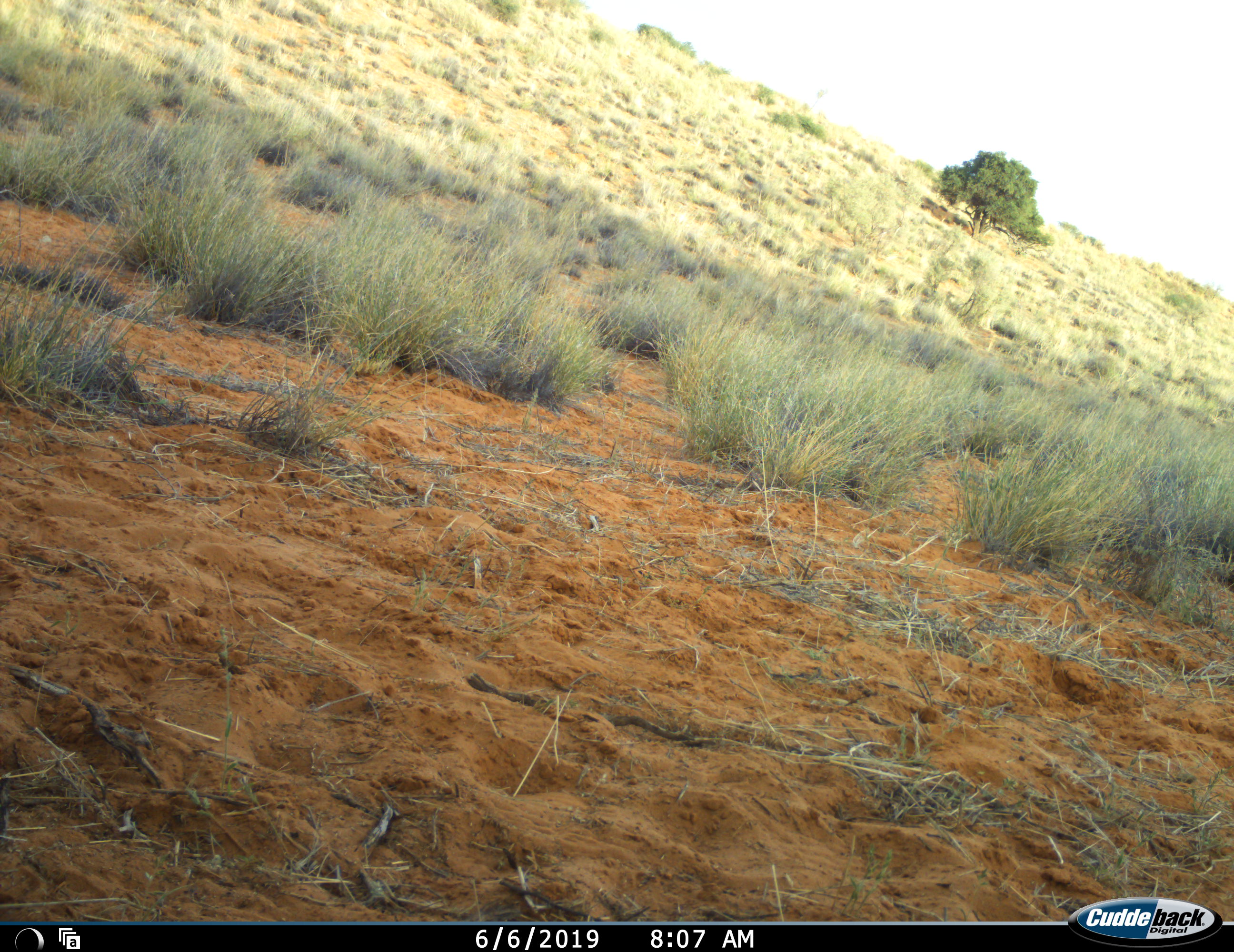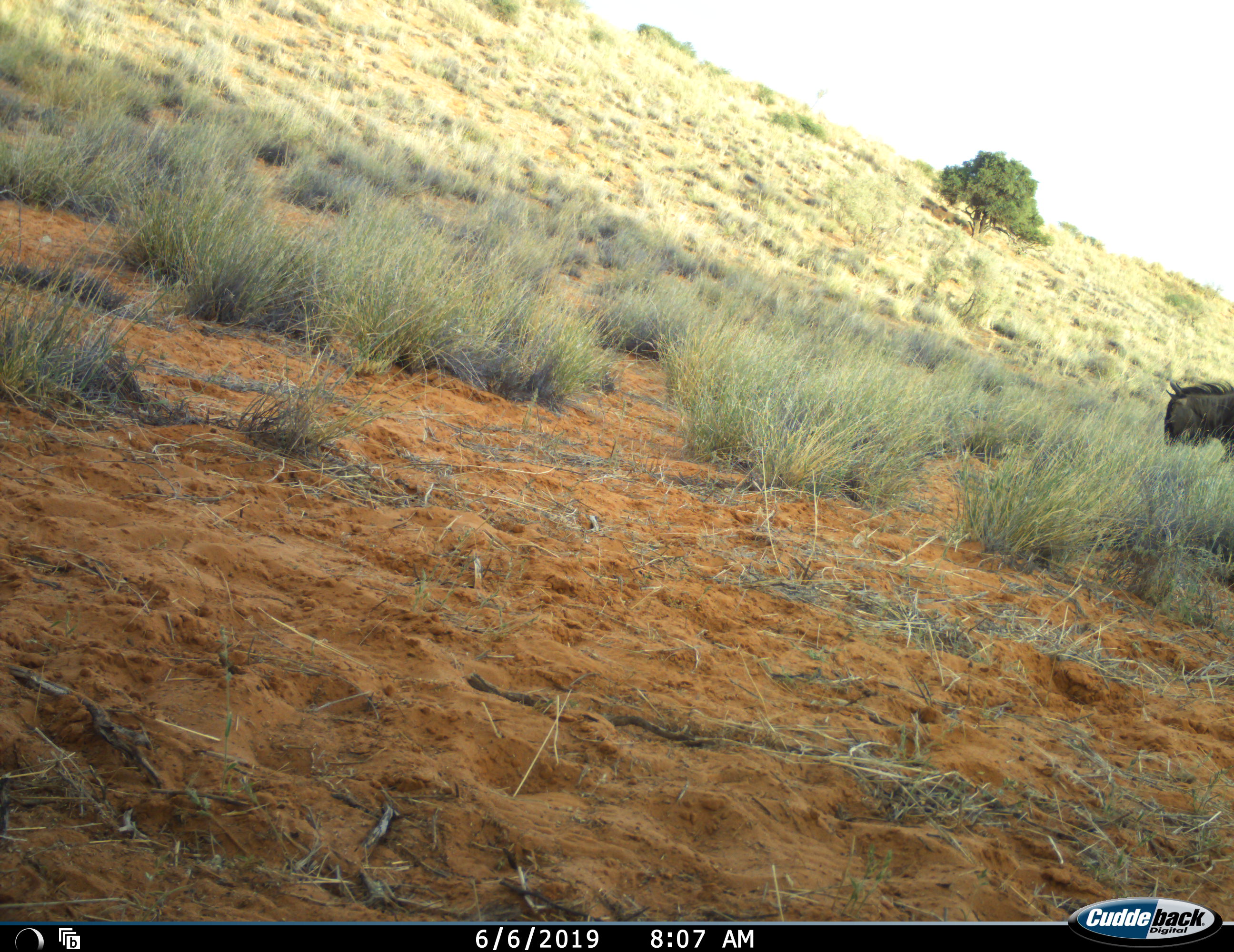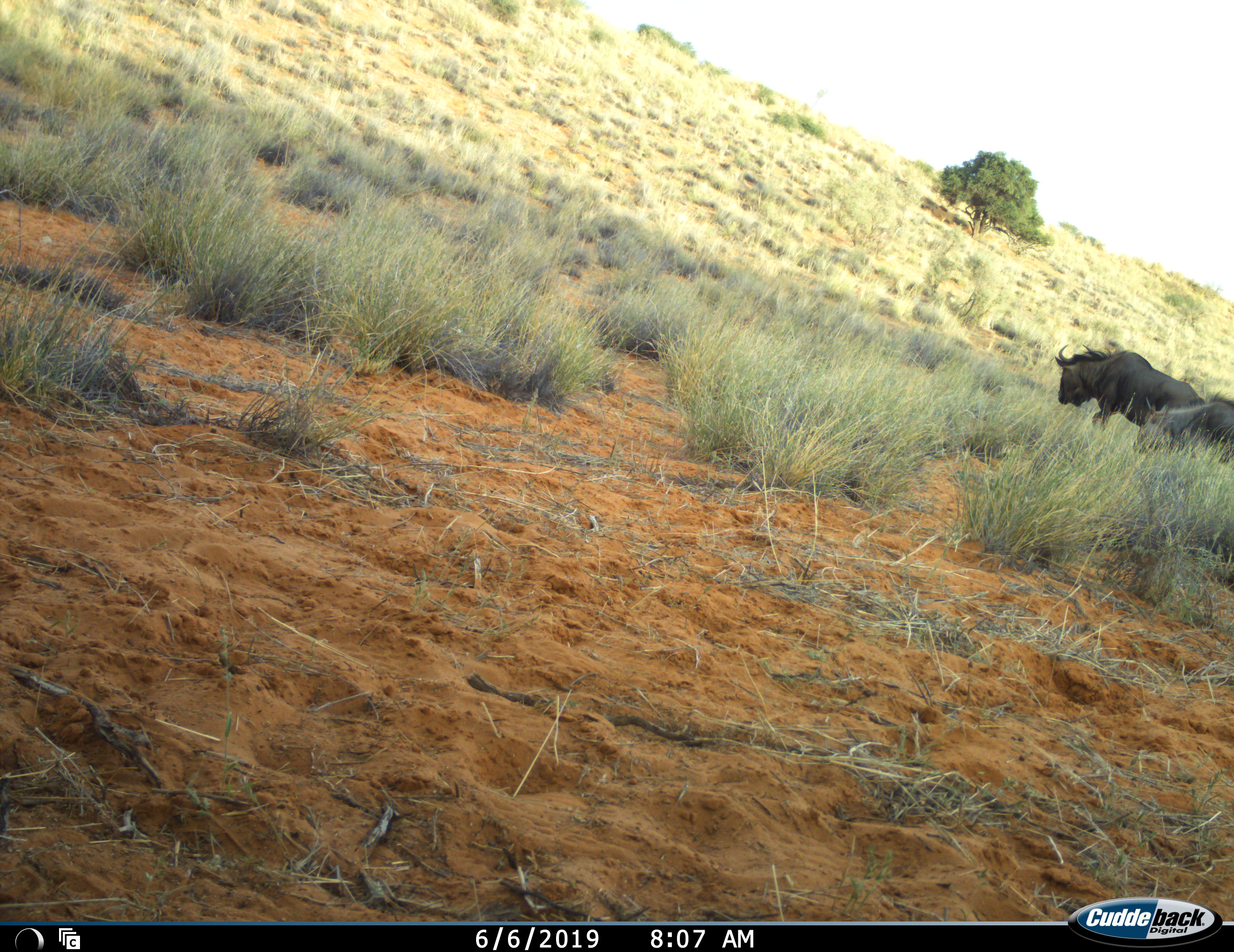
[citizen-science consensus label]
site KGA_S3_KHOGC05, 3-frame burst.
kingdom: Animalia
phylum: Chordata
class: Mammalia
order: Artiodactyla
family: Bovidae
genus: Connochaetes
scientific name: Connochaetes taurinus taurinus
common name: blue wildebeest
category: wildebeestblue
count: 2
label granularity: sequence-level